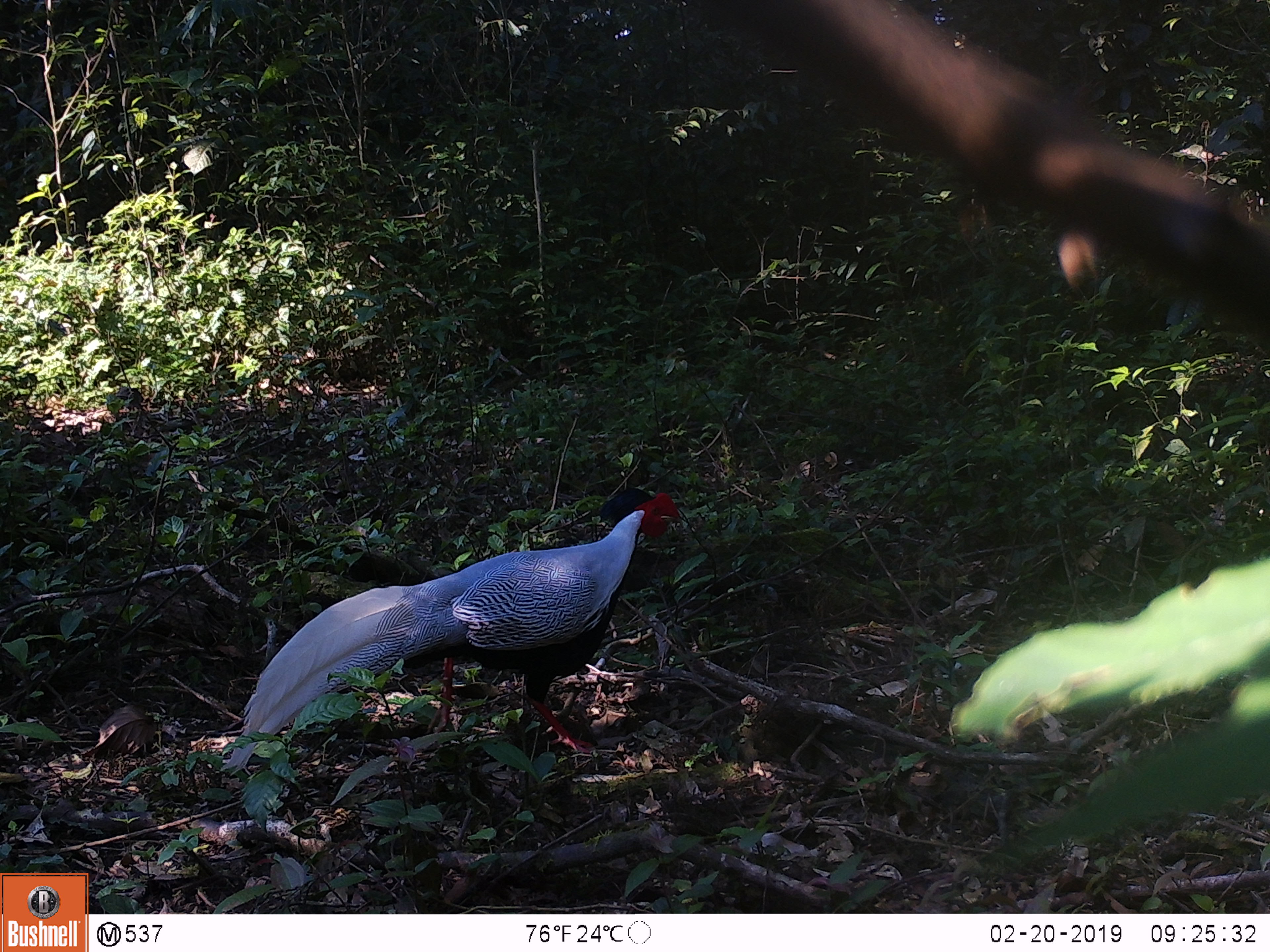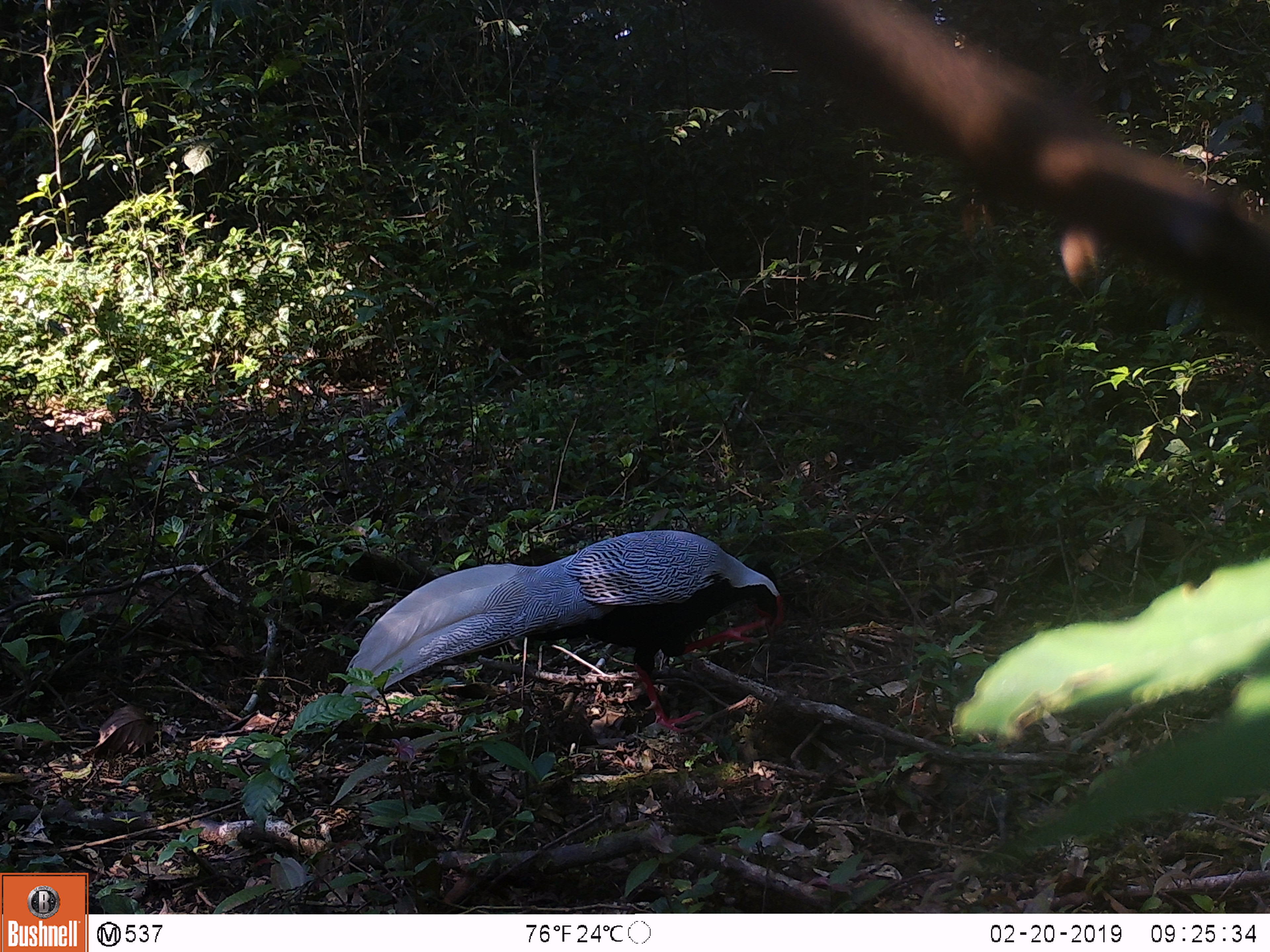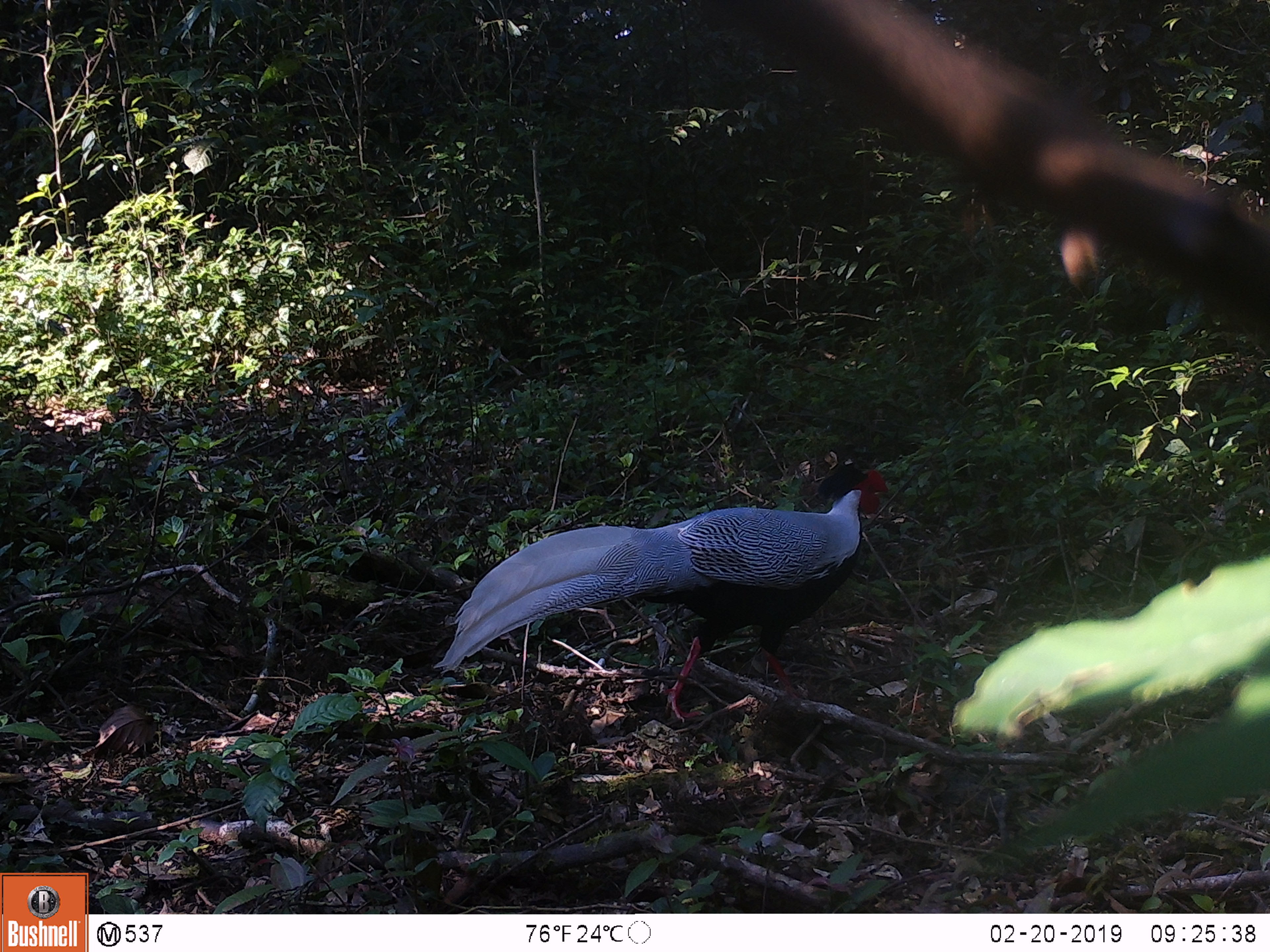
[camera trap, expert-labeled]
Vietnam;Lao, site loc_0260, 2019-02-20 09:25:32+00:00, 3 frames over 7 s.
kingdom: Animalia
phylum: Chordata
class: Aves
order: Galliformes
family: Phasianidae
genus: Lophura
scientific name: Lophura nycthemera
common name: silver pheasant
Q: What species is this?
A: Silver pheasant (Lophura nycthemera).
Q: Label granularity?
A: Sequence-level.